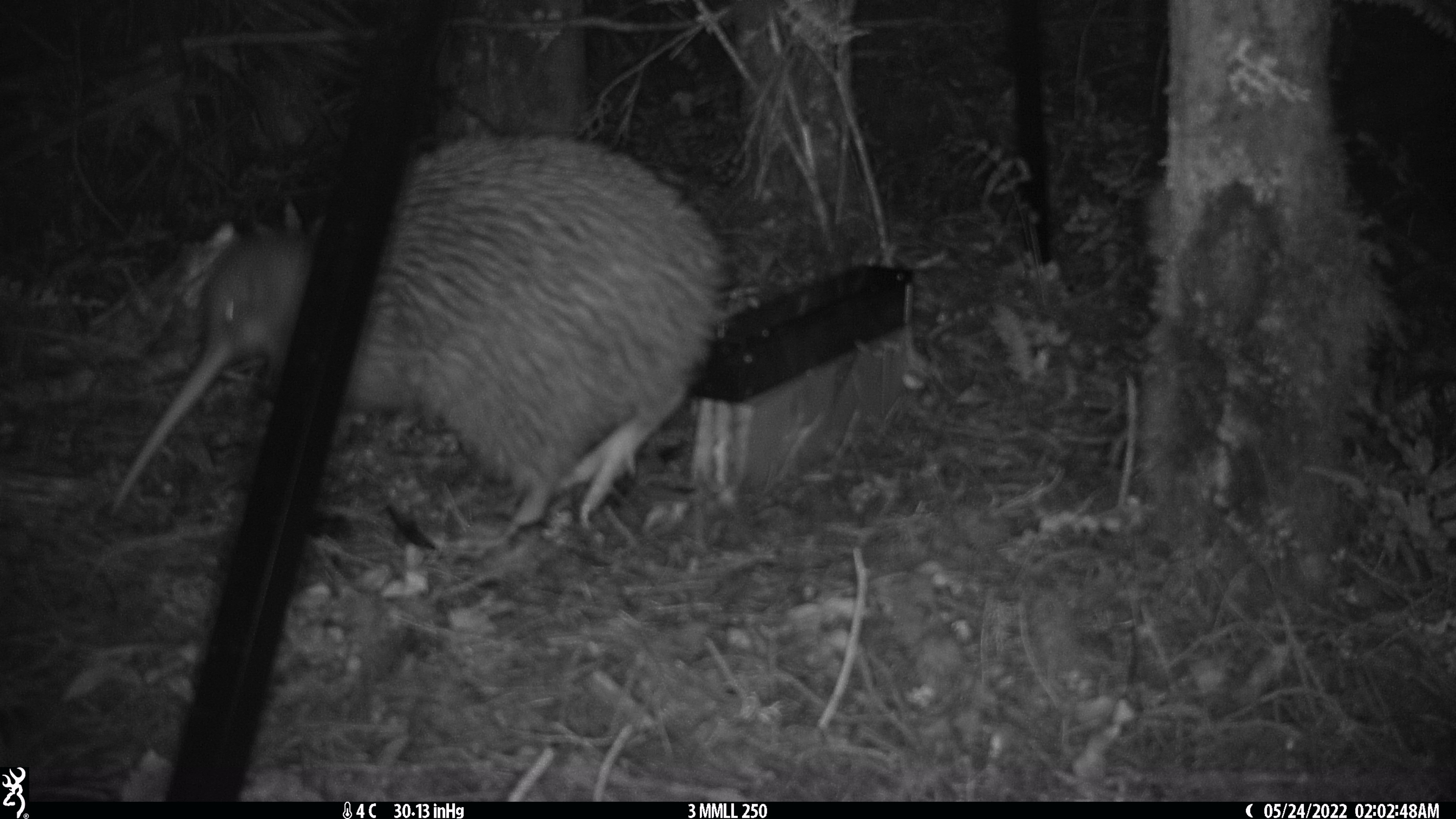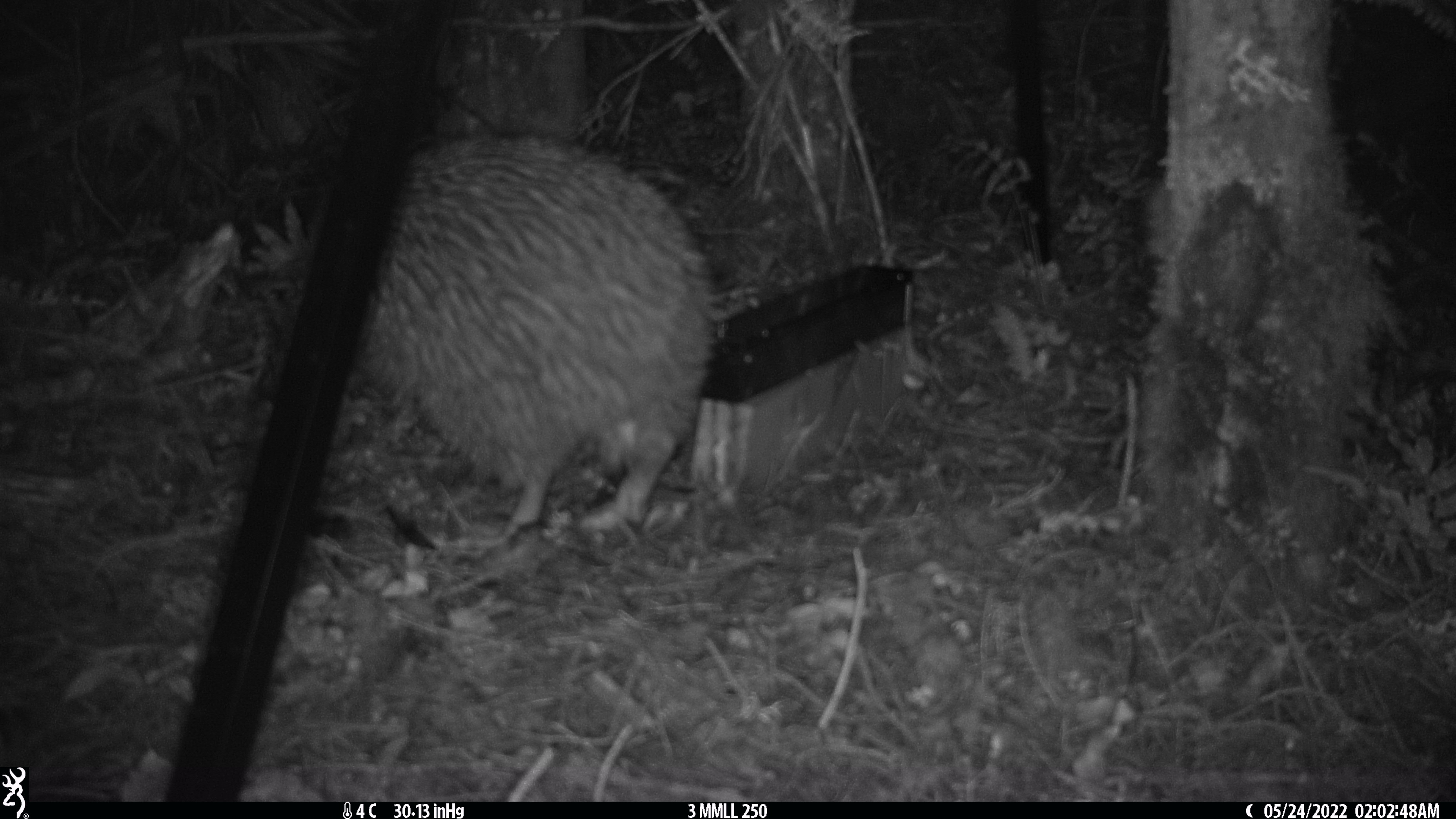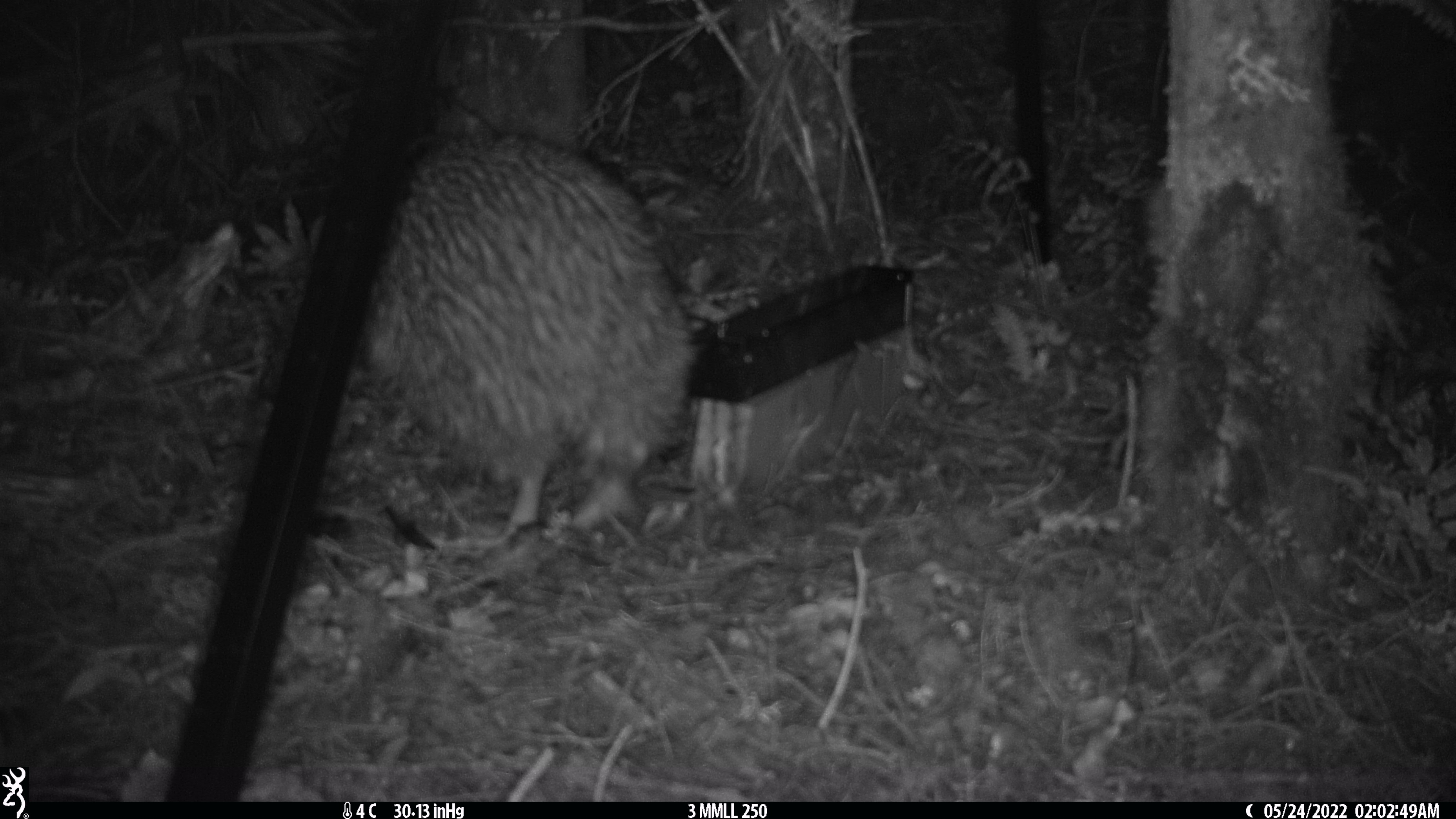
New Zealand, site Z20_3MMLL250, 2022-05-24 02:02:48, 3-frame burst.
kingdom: Animalia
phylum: Chordata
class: Aves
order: Apterygiformes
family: Apterygidae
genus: Apteryx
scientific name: Apteryx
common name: kiwi